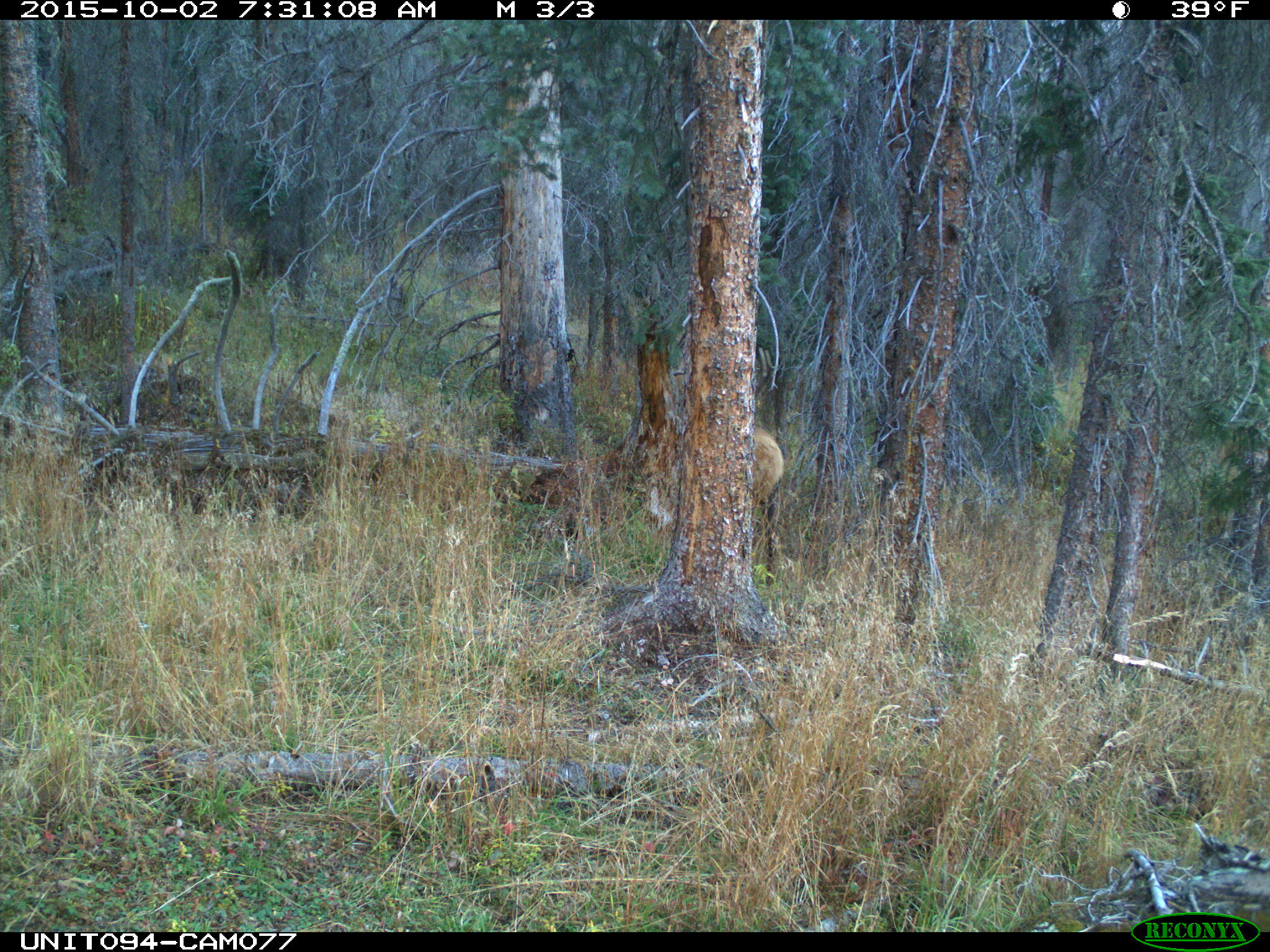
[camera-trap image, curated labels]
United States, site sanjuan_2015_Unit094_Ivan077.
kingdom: Animalia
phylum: Chordata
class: Mammalia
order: Artiodactyla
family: Cervidae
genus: Cervus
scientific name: Cervus elaphus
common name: red deer